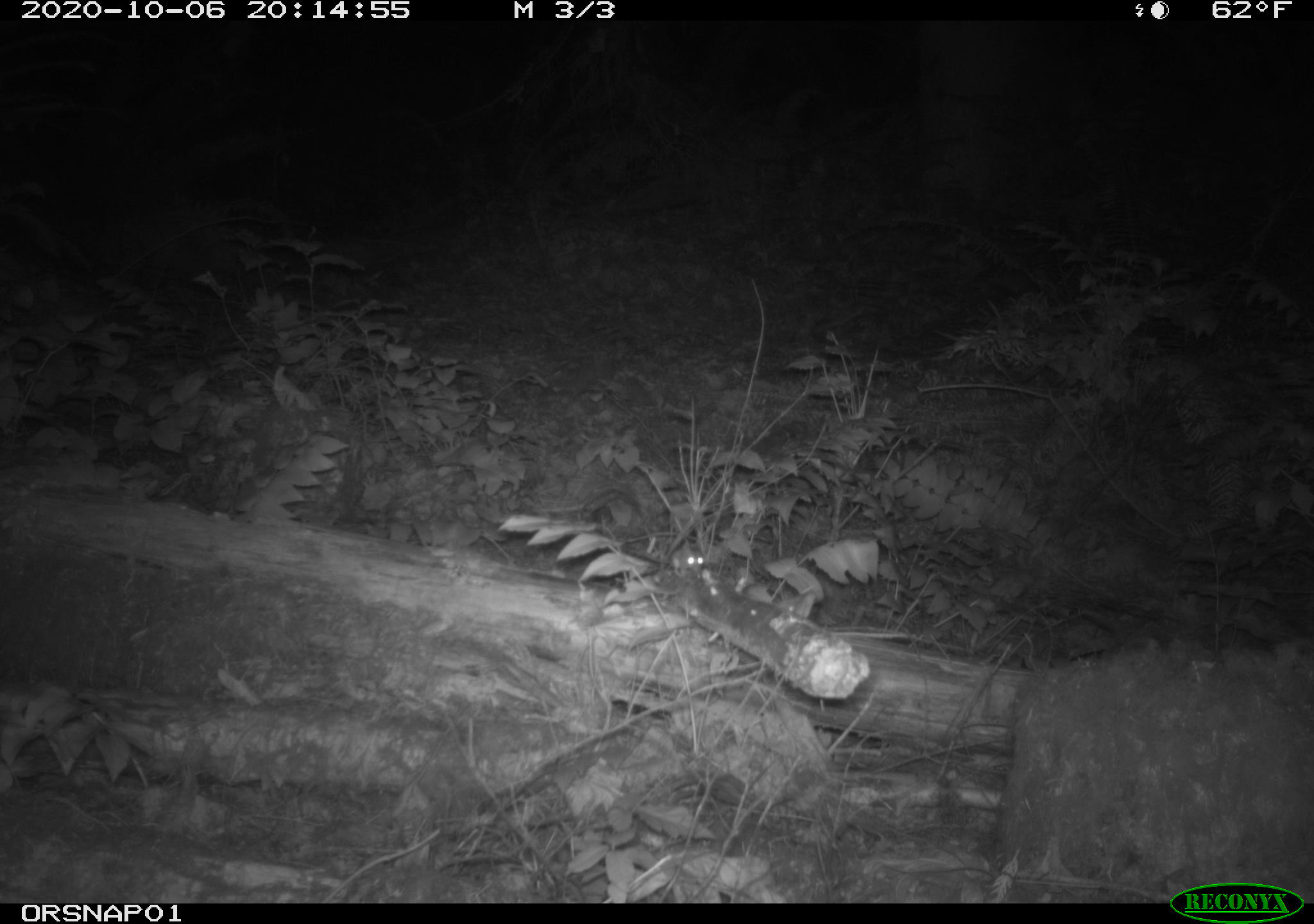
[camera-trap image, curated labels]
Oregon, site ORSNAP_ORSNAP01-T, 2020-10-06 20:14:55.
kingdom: Animalia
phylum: Chordata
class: Mammalia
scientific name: Mammalia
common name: small mammal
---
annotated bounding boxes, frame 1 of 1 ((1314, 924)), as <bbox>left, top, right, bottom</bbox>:
small mammal: <bbox>662, 536, 728, 577</bbox>